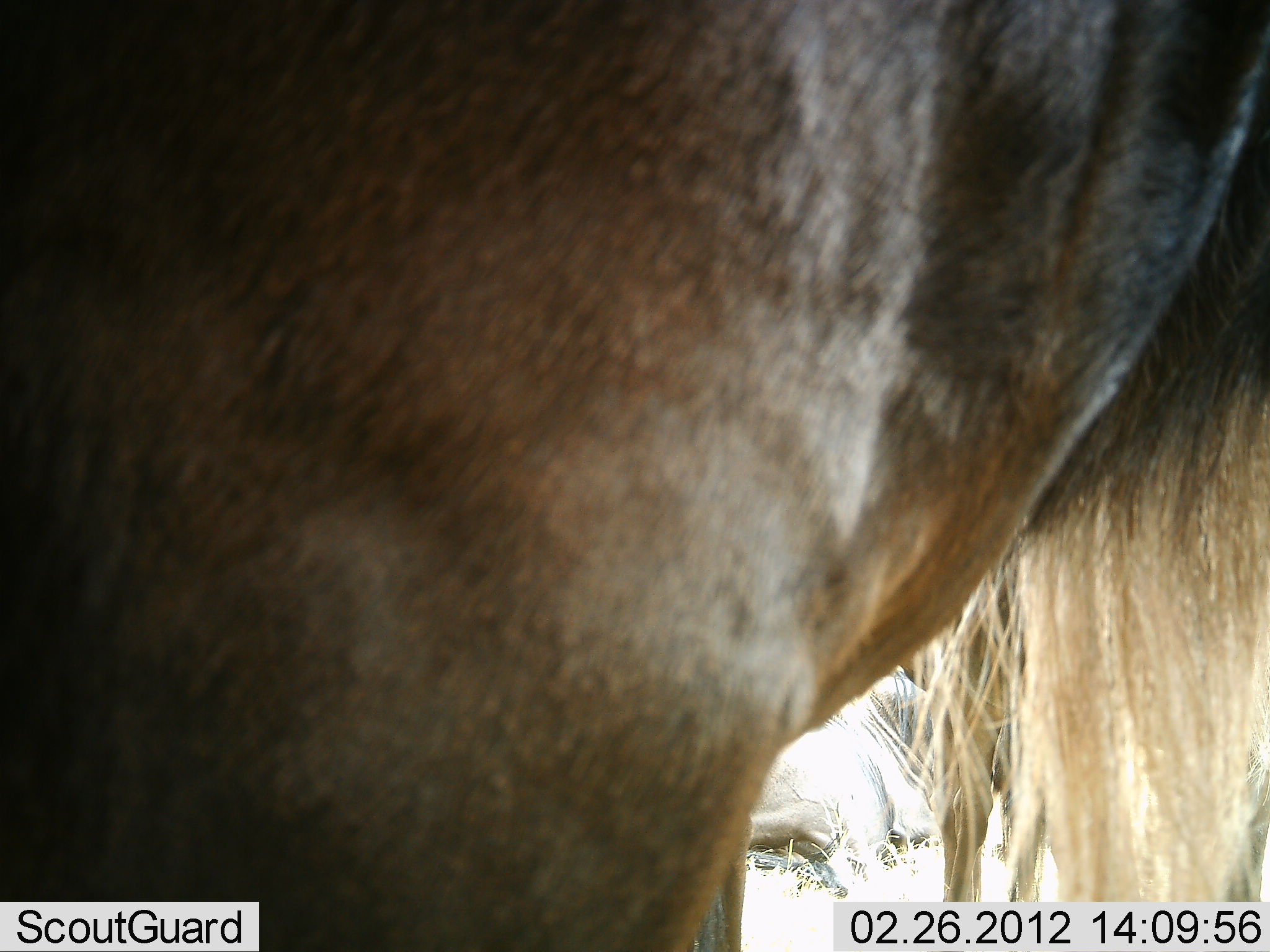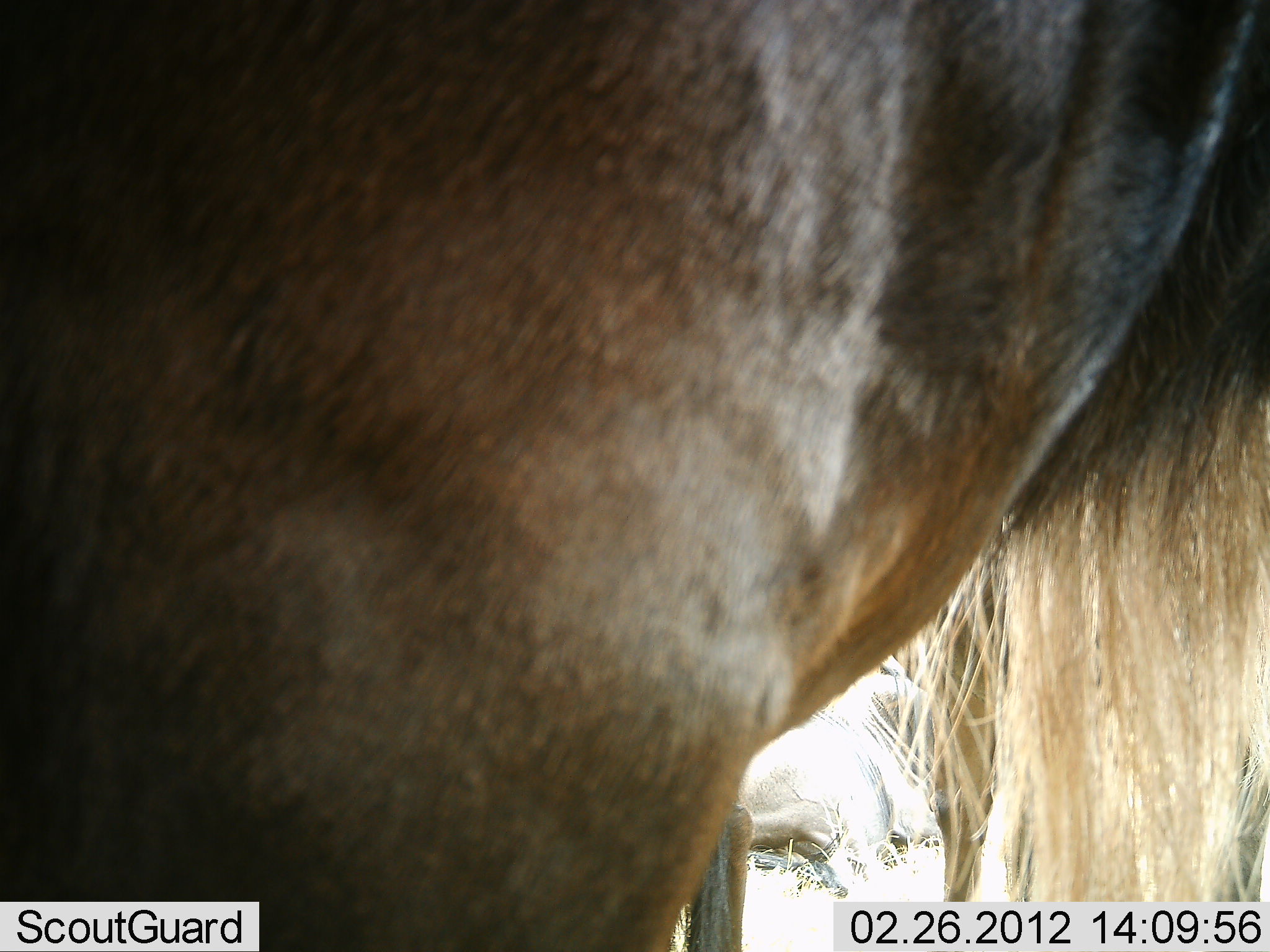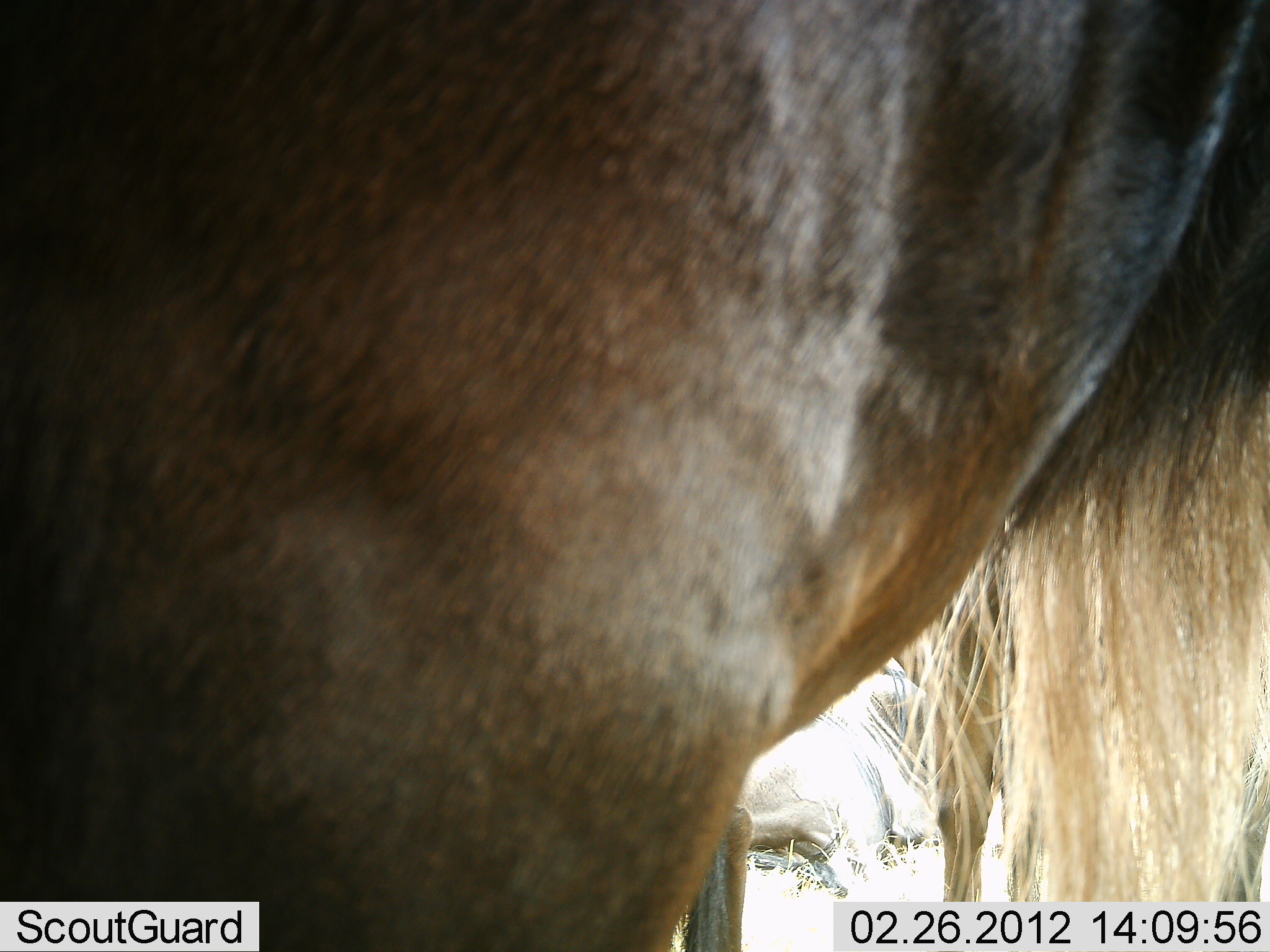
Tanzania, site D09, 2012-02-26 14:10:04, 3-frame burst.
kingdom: Animalia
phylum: Chordata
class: Mammalia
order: Artiodactyla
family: Bovidae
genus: Connochaetes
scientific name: Connochaetes taurinus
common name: blue wildebeest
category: wildebeest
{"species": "wildebeest (blue wildebeest) (Connochaetes taurinus)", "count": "2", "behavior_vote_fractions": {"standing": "94%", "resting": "62%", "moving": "0%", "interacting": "0%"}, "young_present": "0%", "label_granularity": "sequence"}